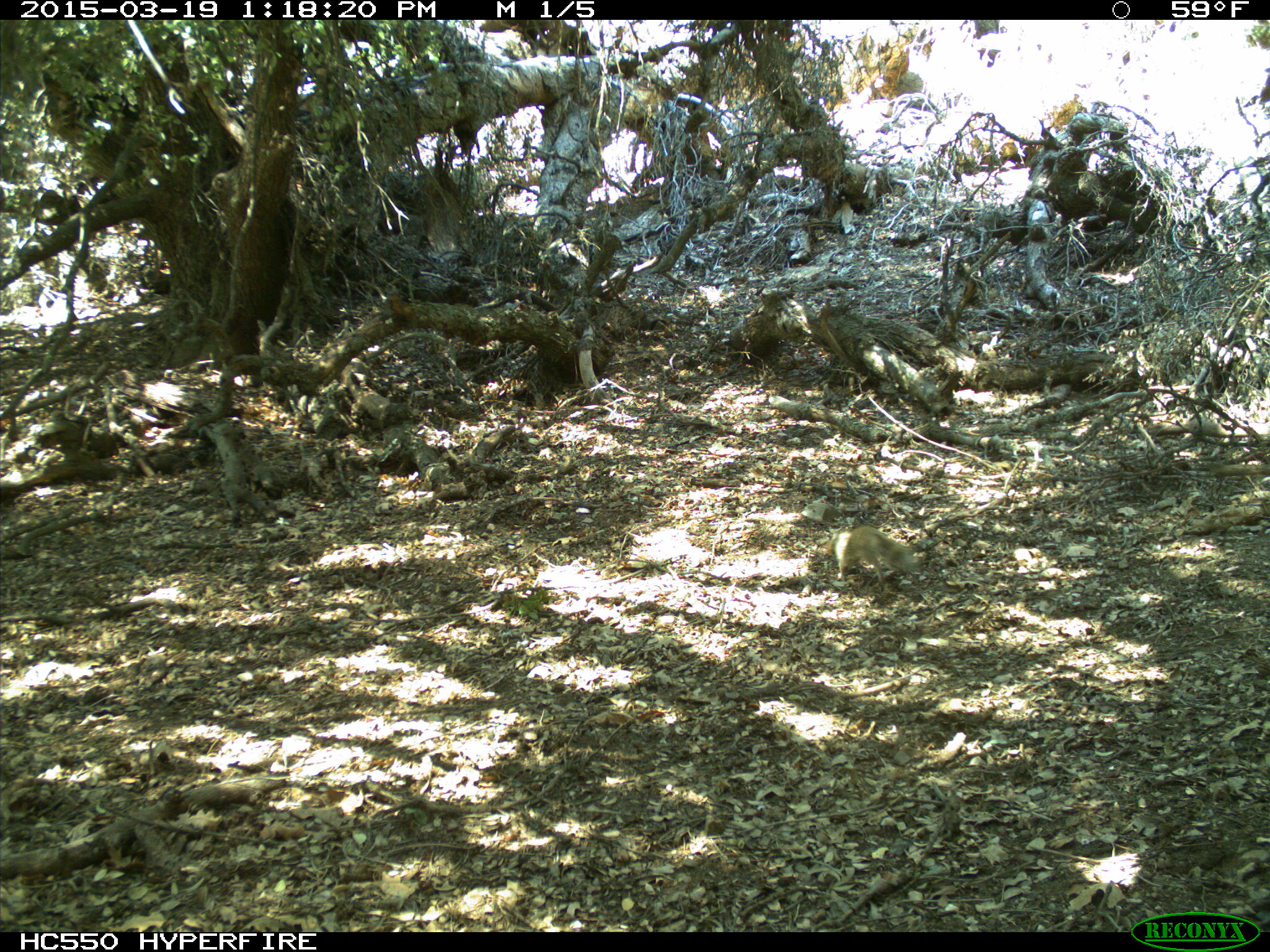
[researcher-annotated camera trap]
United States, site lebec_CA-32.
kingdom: Animalia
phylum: Chordata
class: Mammalia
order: Rodentia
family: Sciuridae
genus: Otospermophilus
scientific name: Otospermophilus beecheyi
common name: california ground squirrel